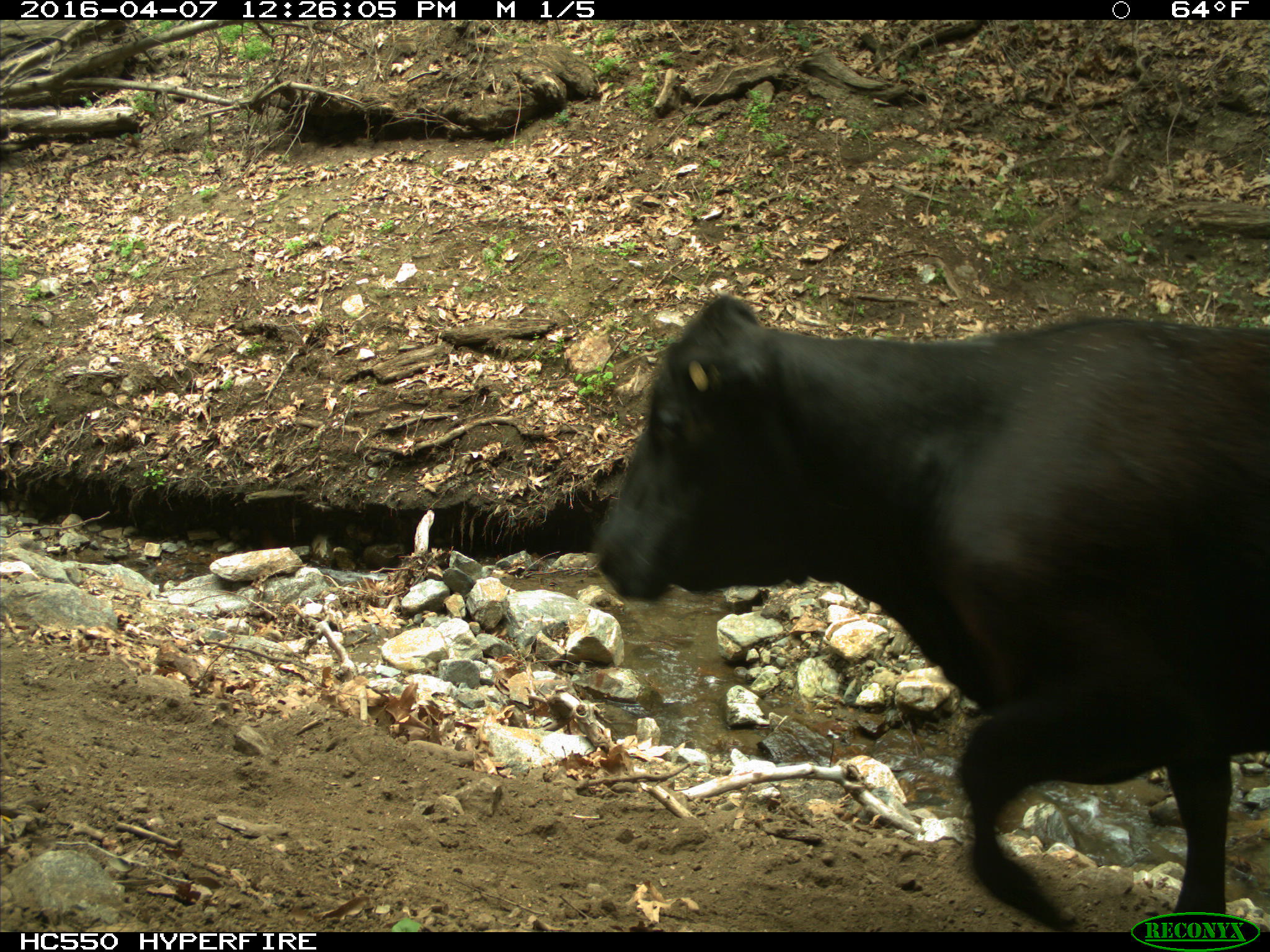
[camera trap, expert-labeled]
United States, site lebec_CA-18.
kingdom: Animalia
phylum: Chordata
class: Mammalia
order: Artiodactyla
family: Bovidae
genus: Bos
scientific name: Bos taurus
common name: domestic cow